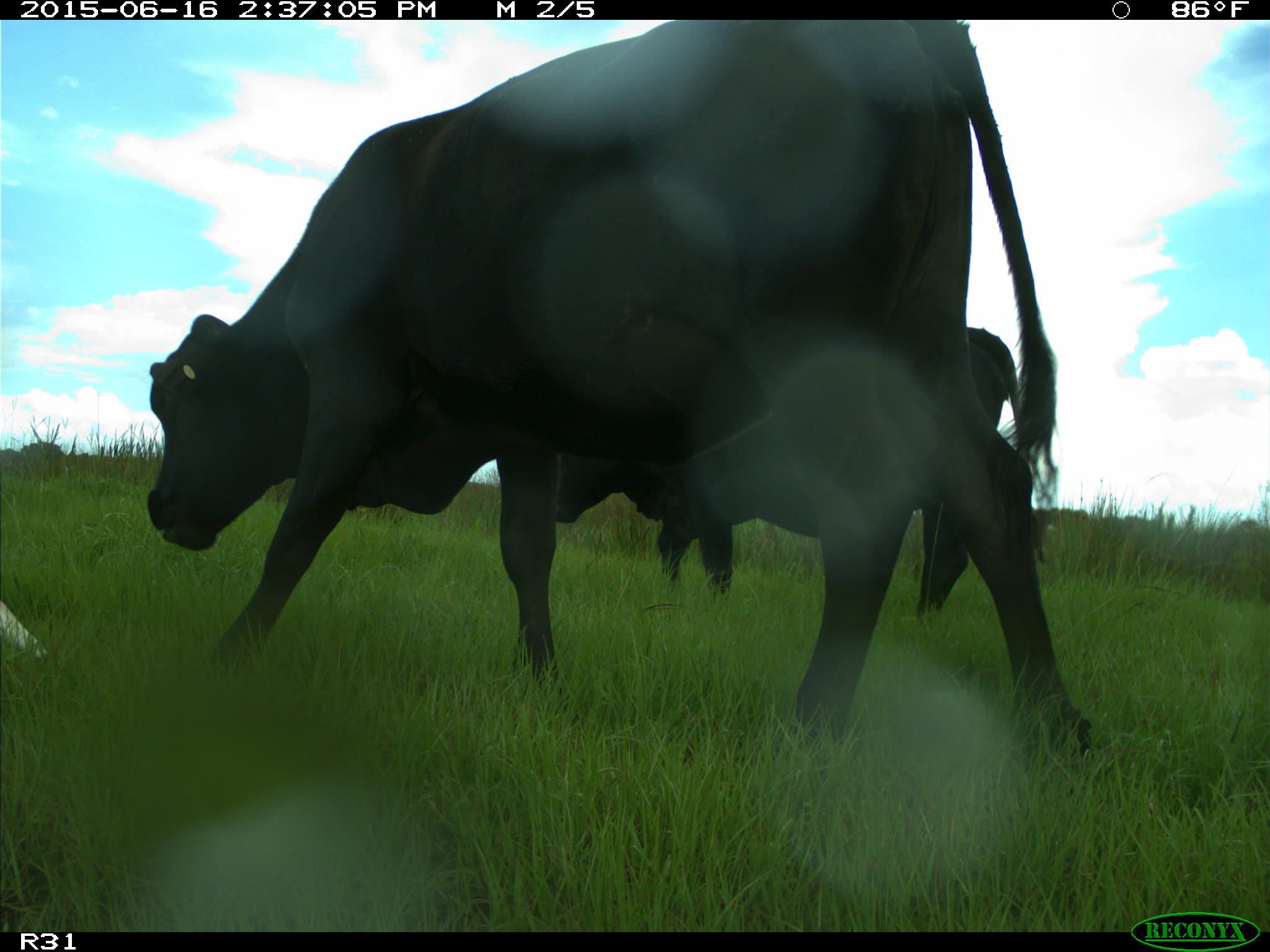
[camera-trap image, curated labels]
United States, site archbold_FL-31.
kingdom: Animalia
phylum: Chordata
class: Mammalia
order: Artiodactyla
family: Bovidae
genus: Bos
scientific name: Bos taurus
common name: domestic cow